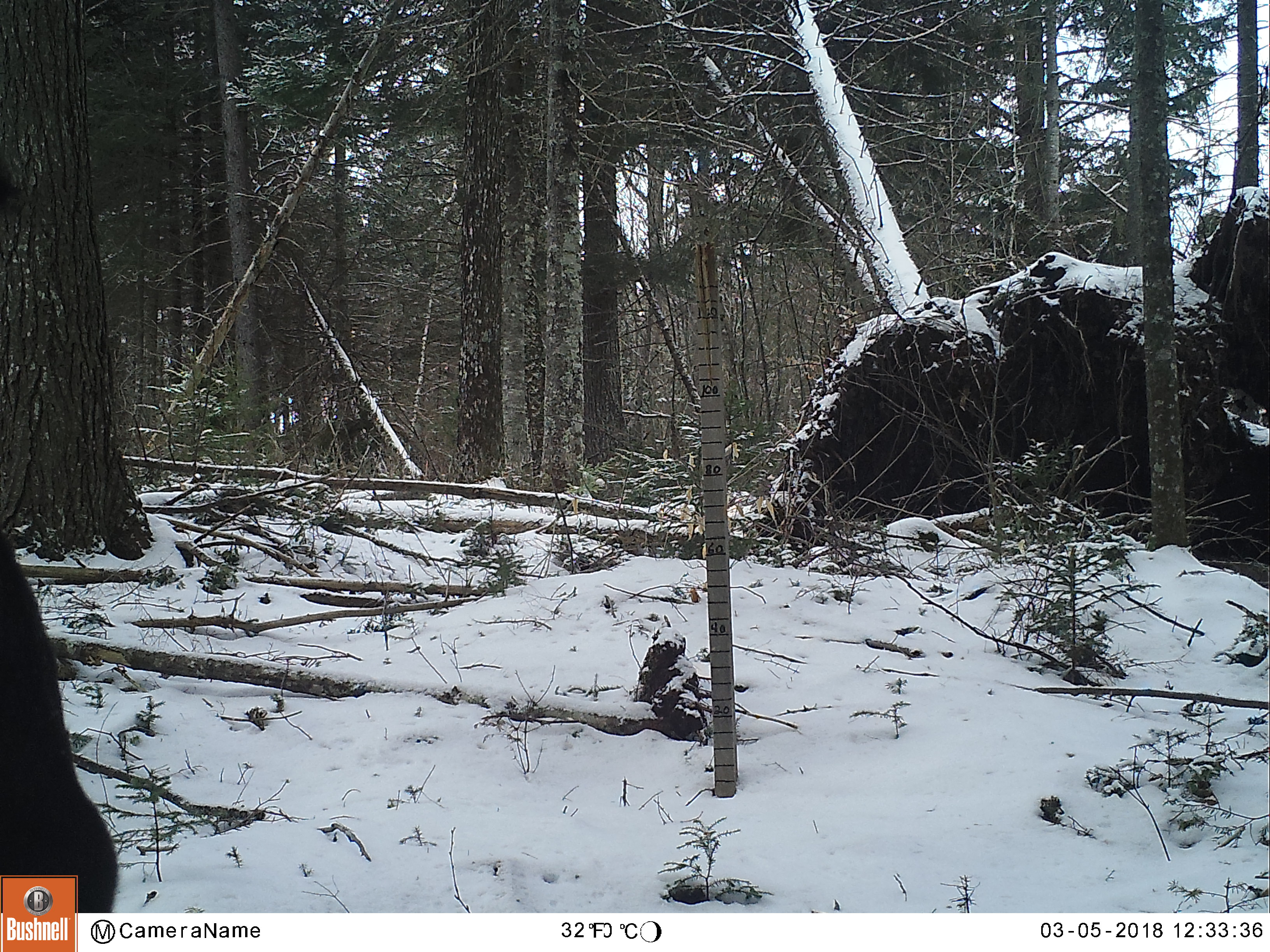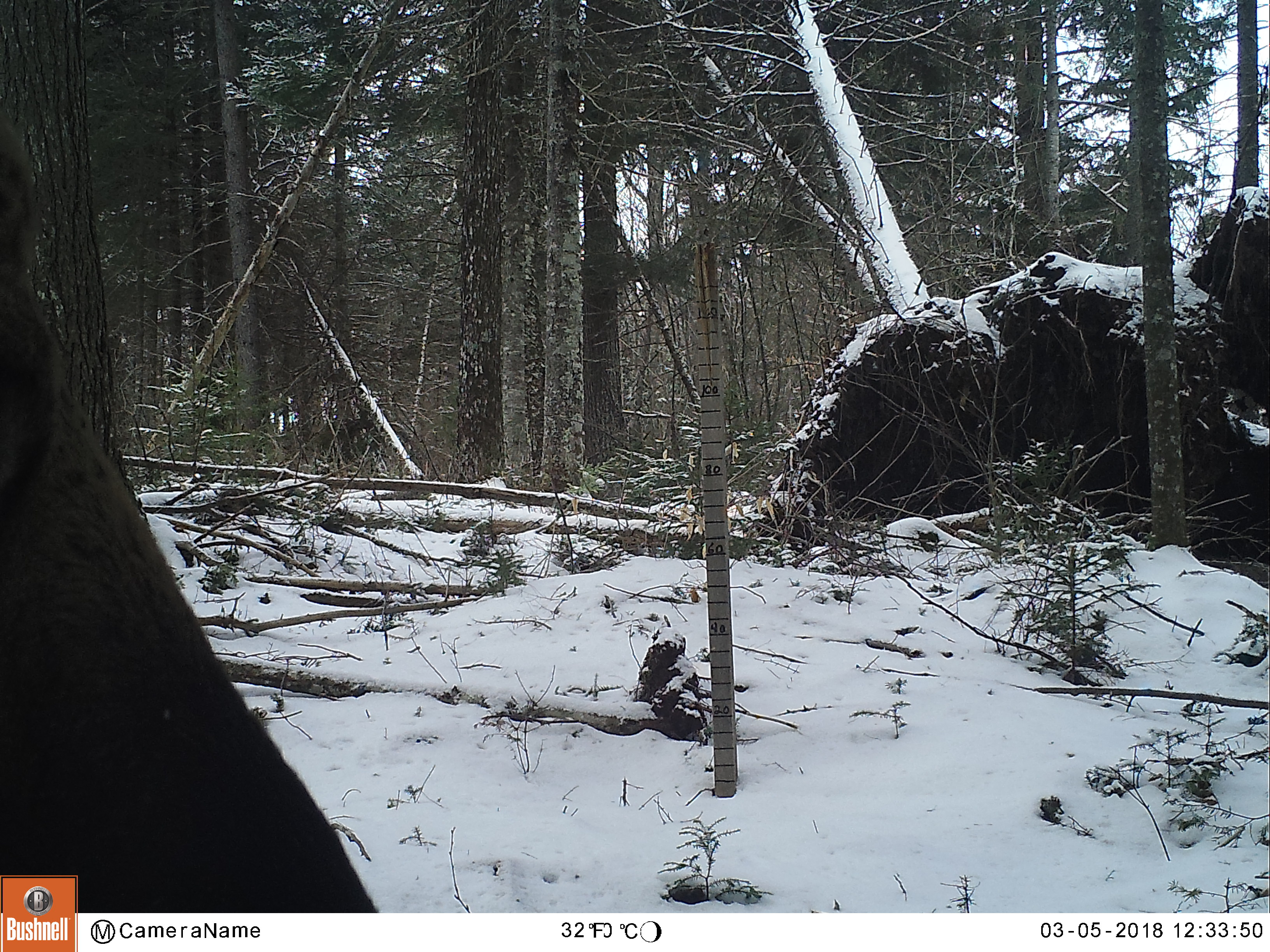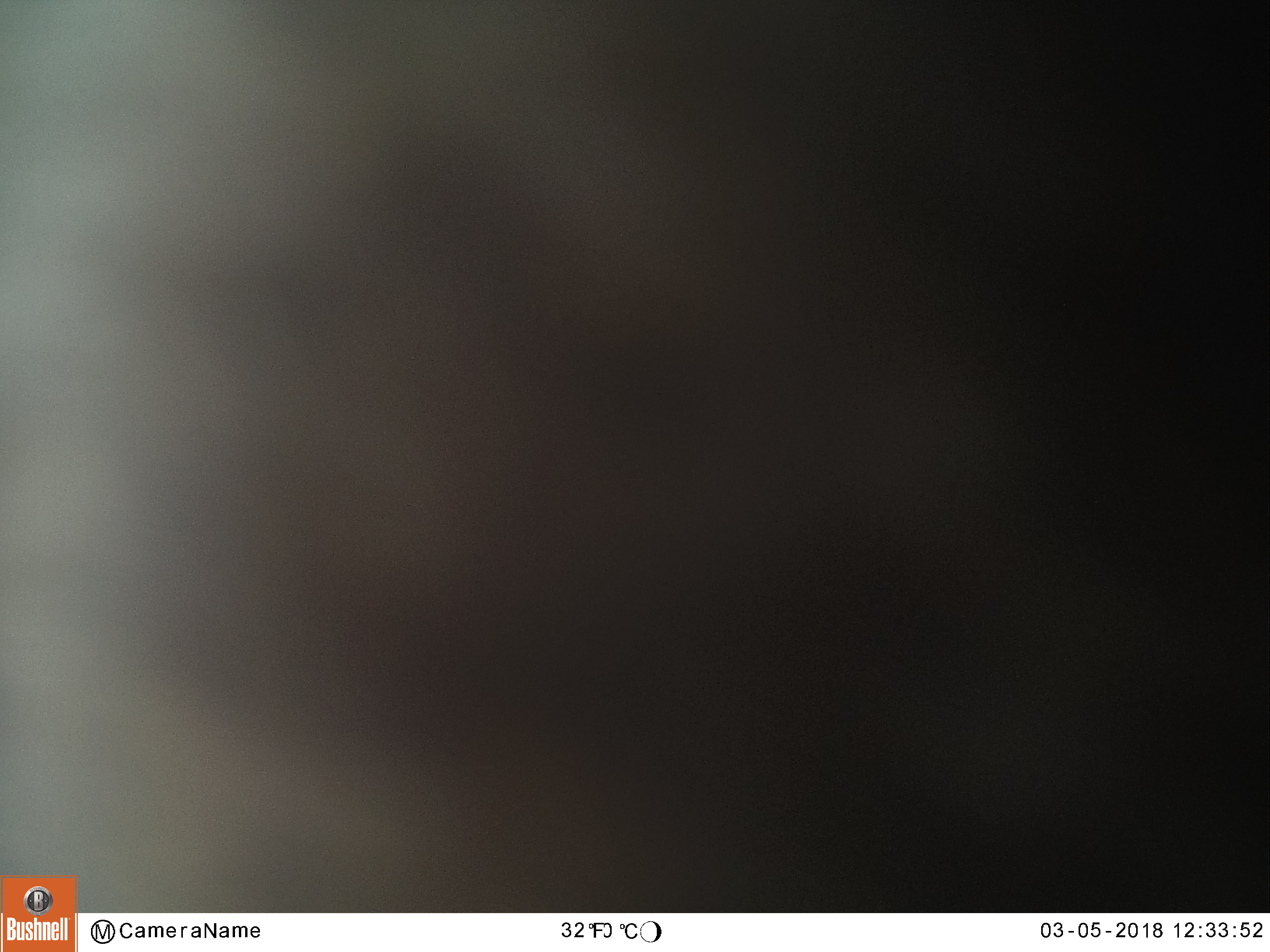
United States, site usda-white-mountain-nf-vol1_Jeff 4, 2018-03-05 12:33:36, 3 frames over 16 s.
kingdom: Animalia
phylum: Chordata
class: Mammalia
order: Artiodactyla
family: Cervidae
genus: Alces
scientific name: Alces alces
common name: moose